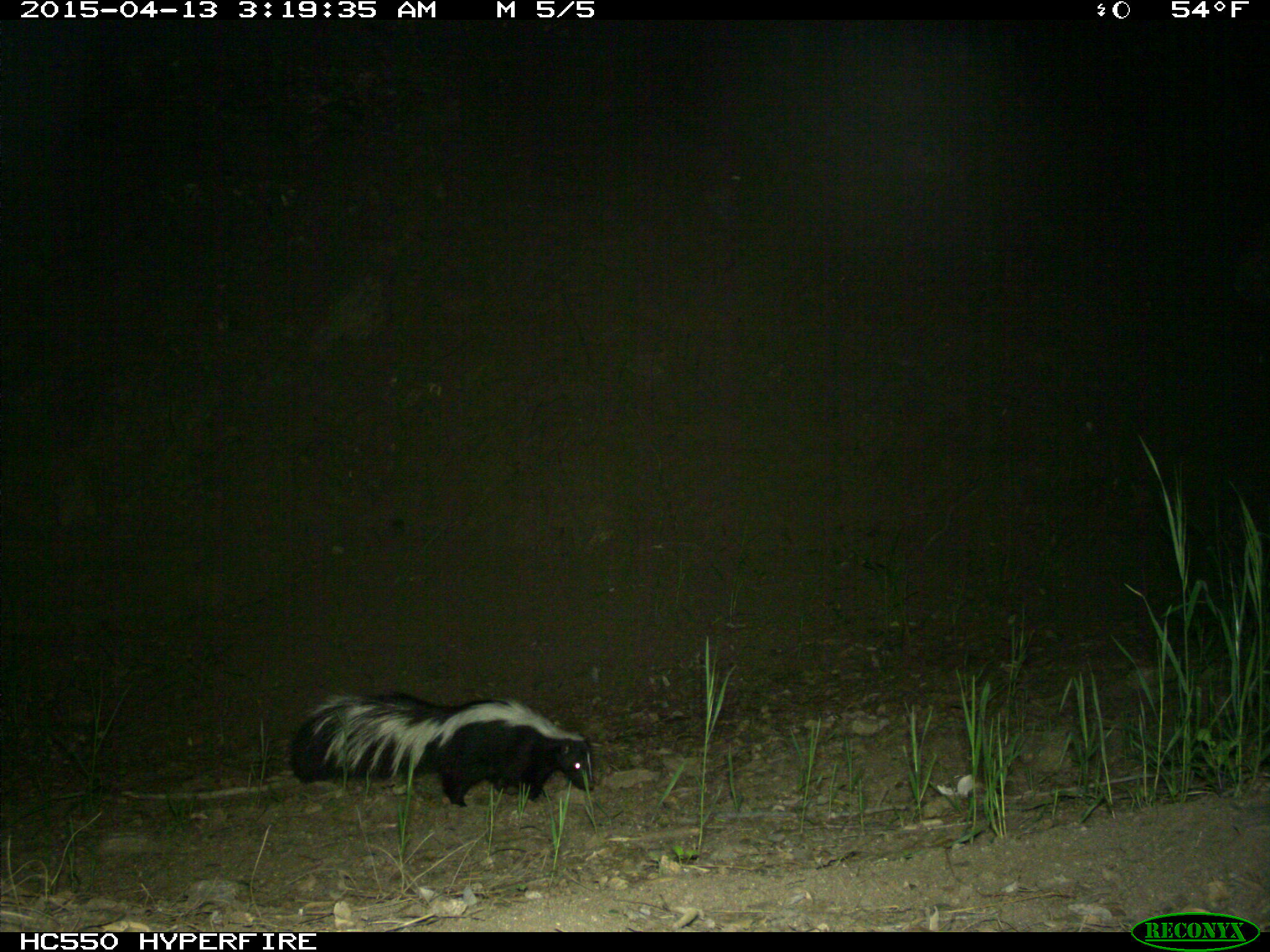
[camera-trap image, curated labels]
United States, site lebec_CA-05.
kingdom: Animalia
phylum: Chordata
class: Mammalia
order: Carnivora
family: Mephitidae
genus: Mephitis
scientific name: Mephitis mephitis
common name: striped skunk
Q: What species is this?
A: Mephitis mephitis (striped skunk).